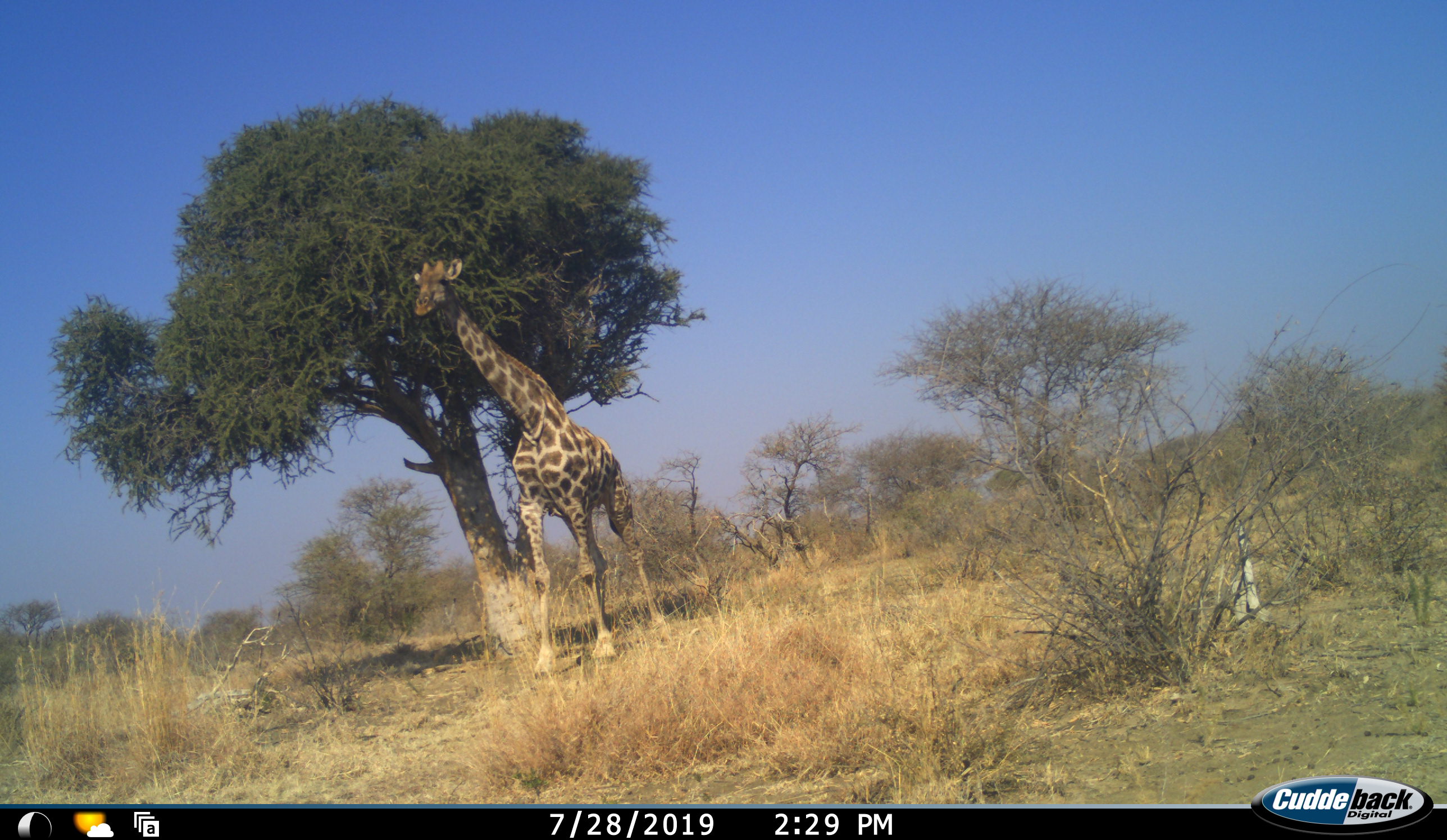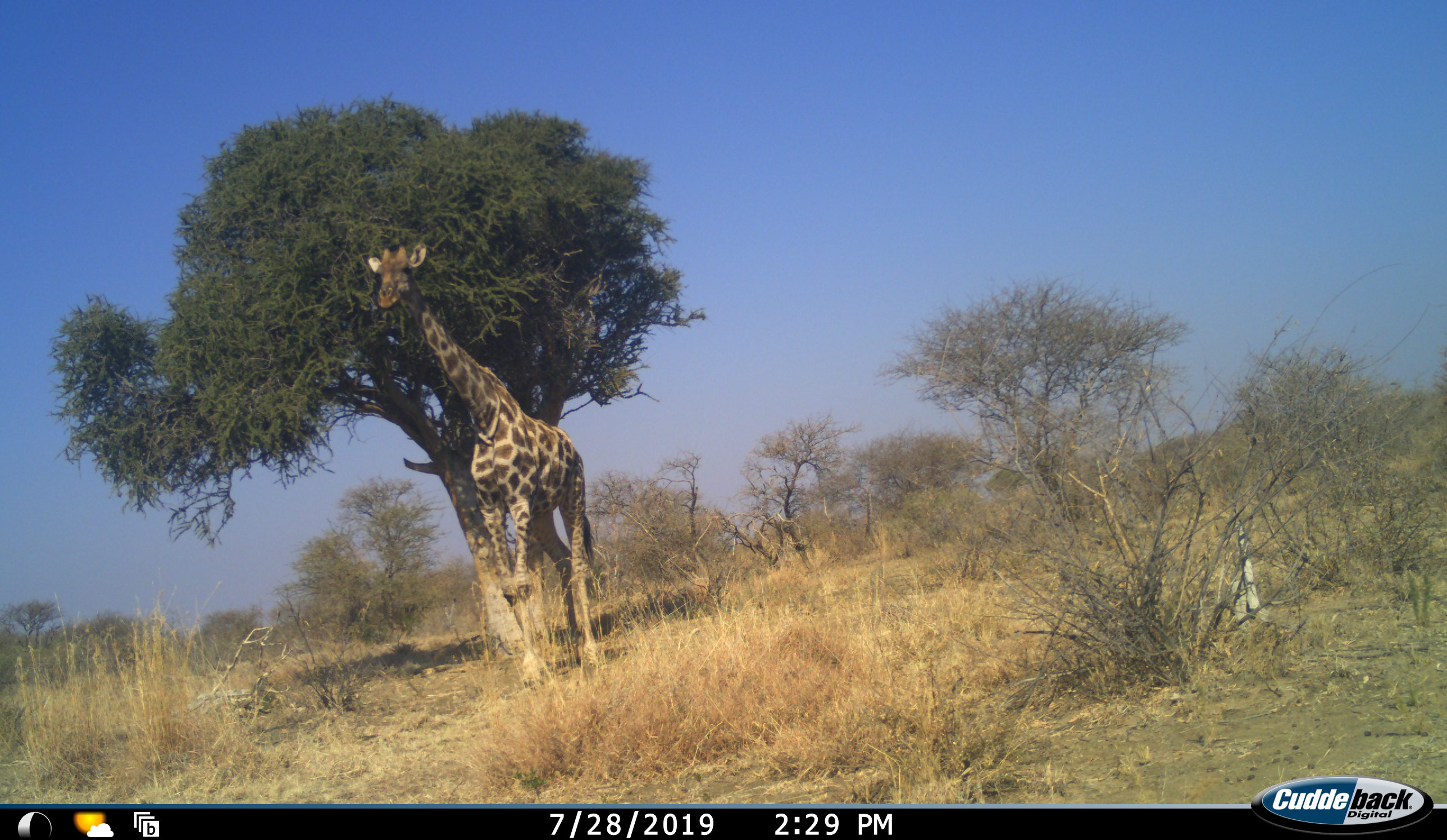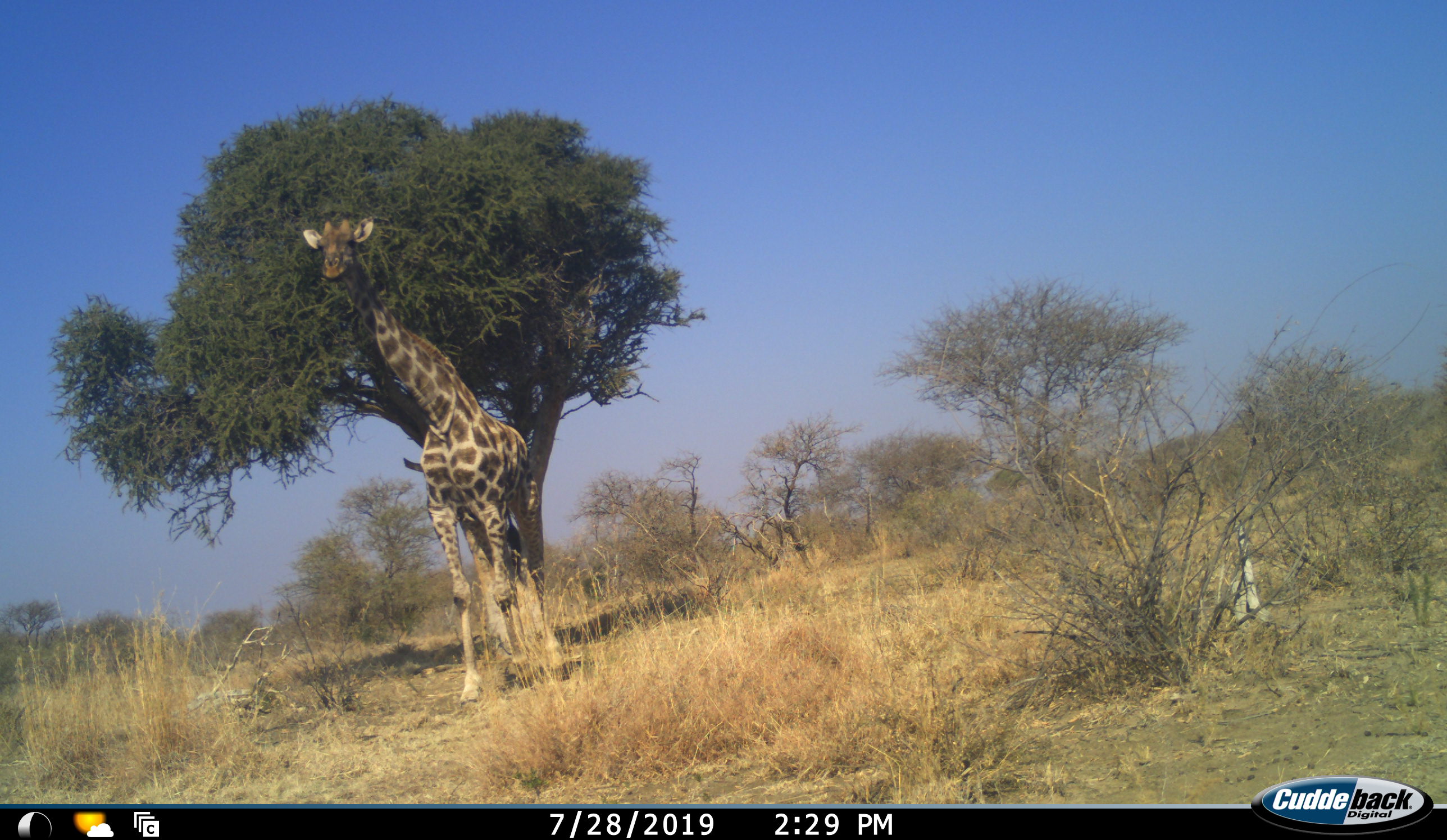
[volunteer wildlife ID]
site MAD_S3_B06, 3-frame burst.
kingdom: Animalia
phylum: Chordata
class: Mammalia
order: Artiodactyla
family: Giraffidae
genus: Giraffa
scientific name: Giraffa camelopardalis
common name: giraffe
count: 1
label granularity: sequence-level